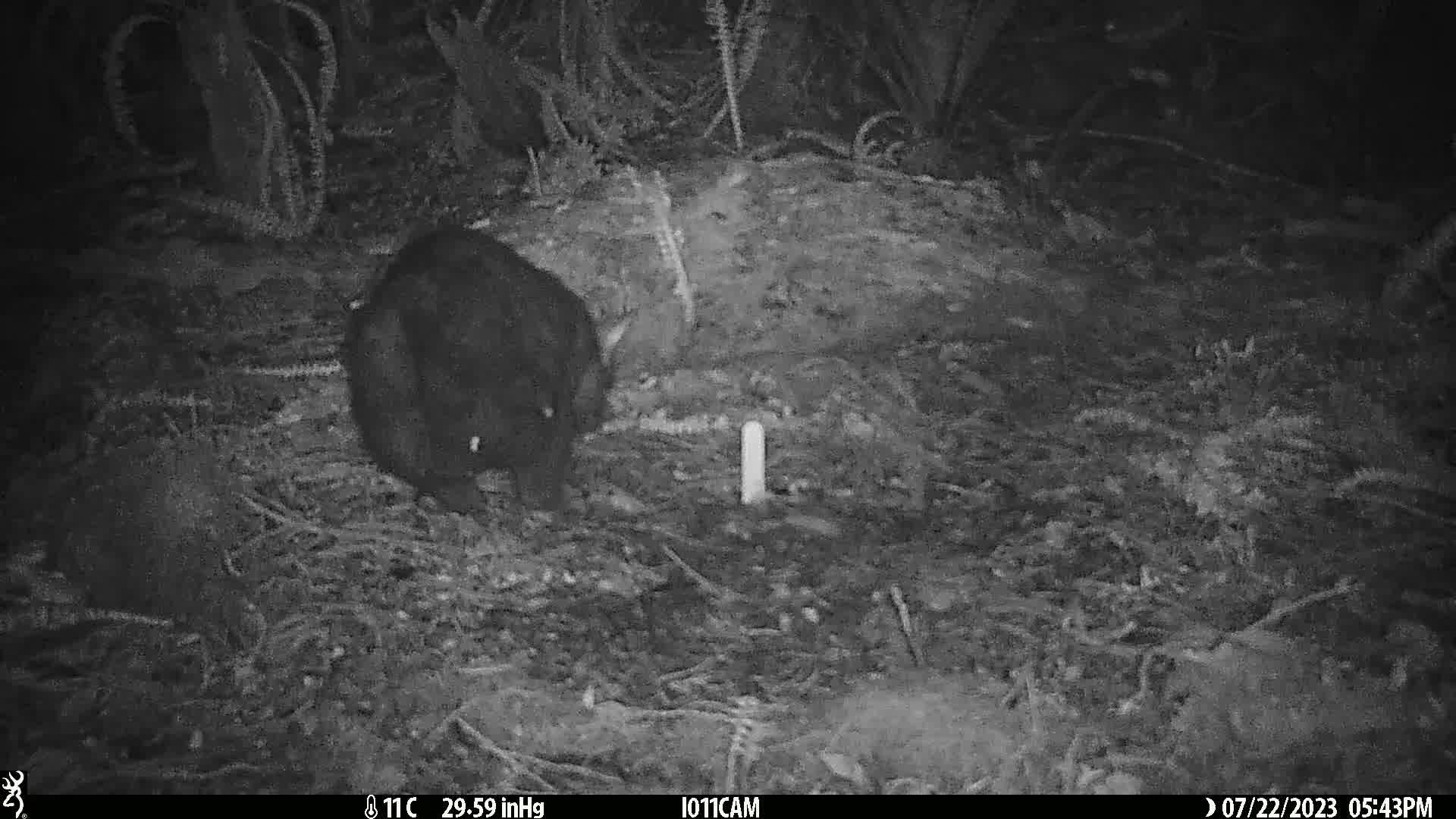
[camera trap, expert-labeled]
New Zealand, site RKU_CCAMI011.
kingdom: Animalia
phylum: Chordata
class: Mammalia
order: Diprotodontia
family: Phalangeridae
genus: Trichosurus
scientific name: Trichosurus vulpecula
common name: common brushtail possum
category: possum